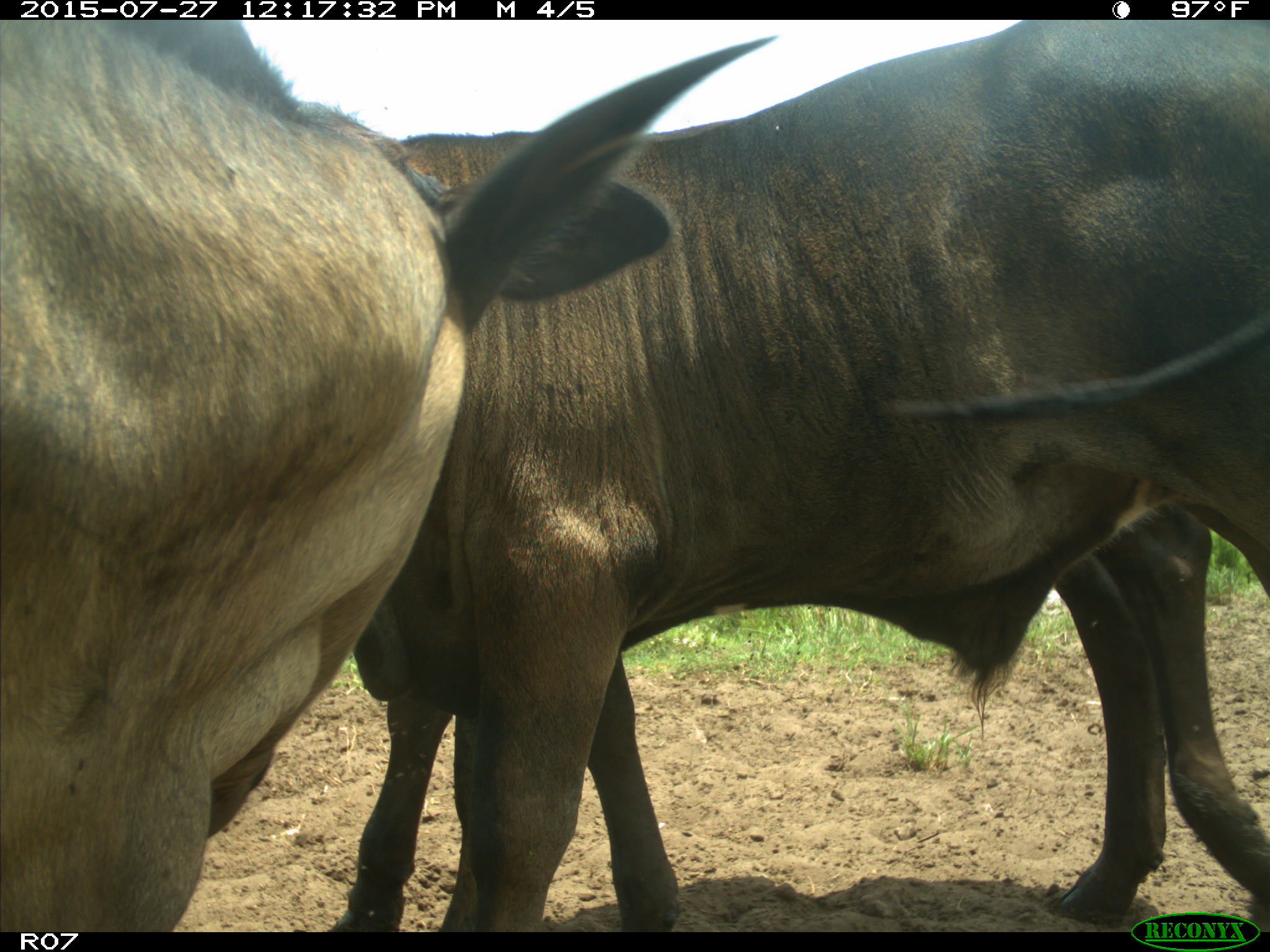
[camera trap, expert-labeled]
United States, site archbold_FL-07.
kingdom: Animalia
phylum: Chordata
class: Mammalia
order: Artiodactyla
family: Bovidae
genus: Bos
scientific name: Bos taurus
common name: domestic cow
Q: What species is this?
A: Bos taurus (domestic cow).